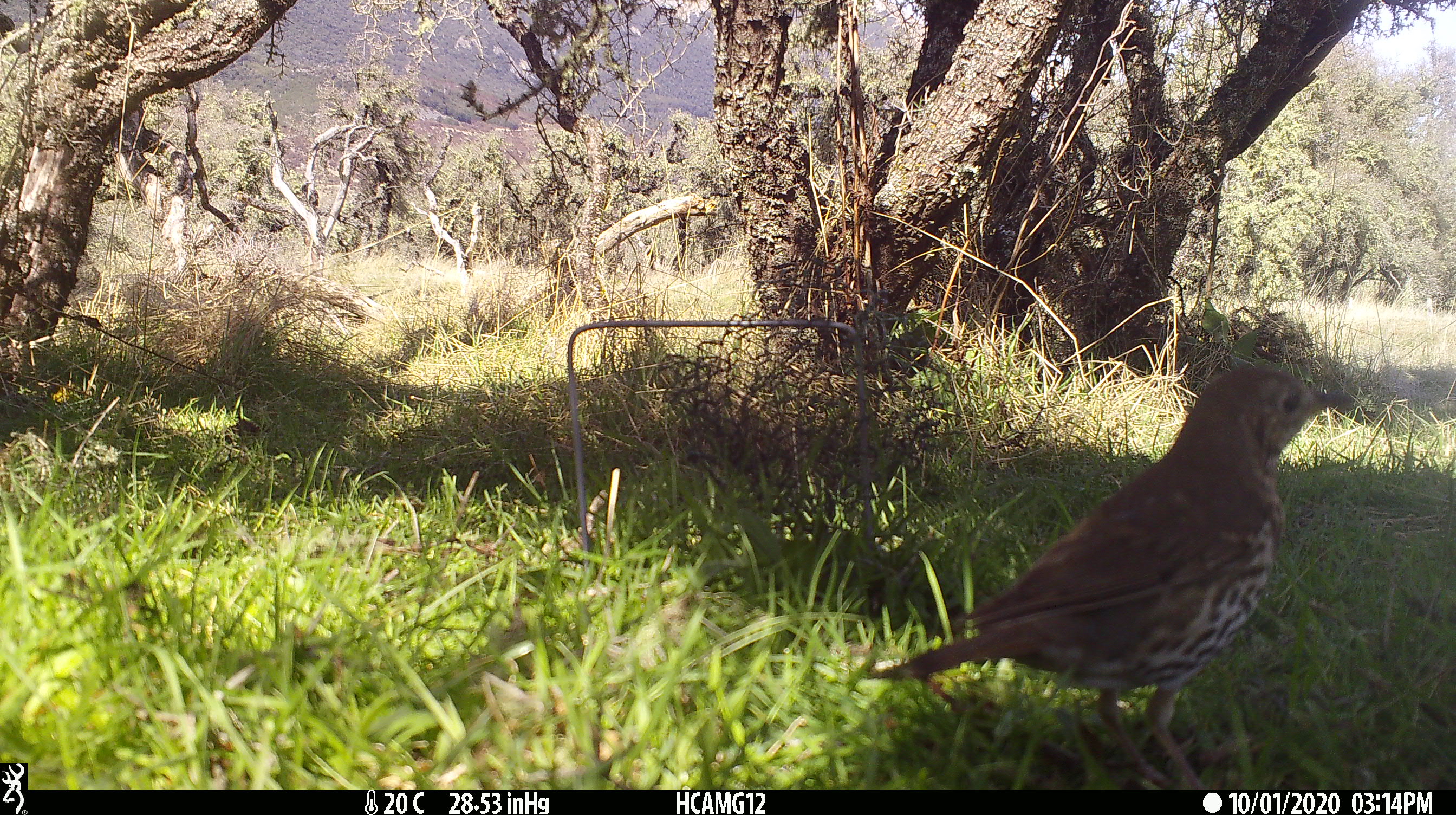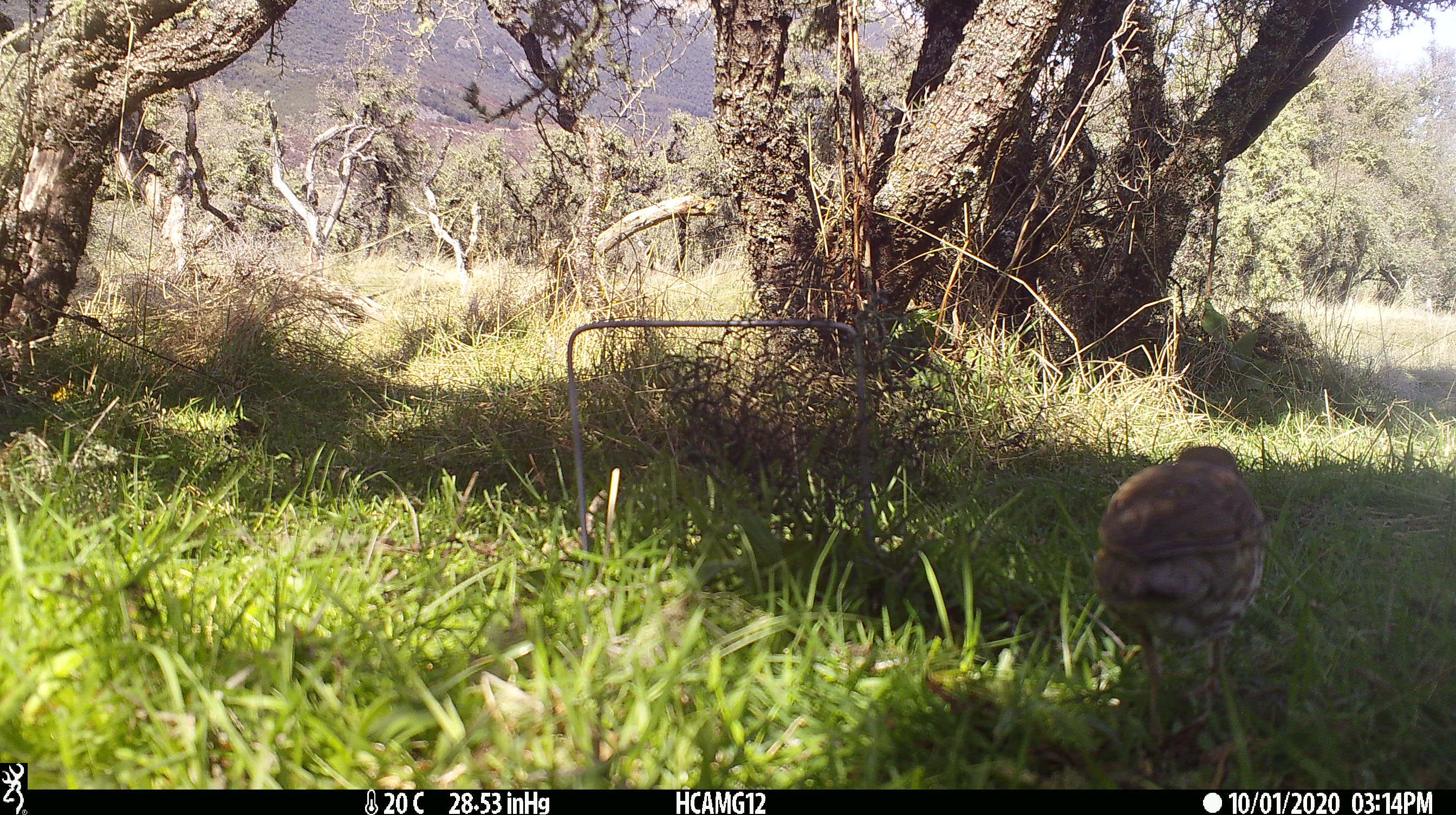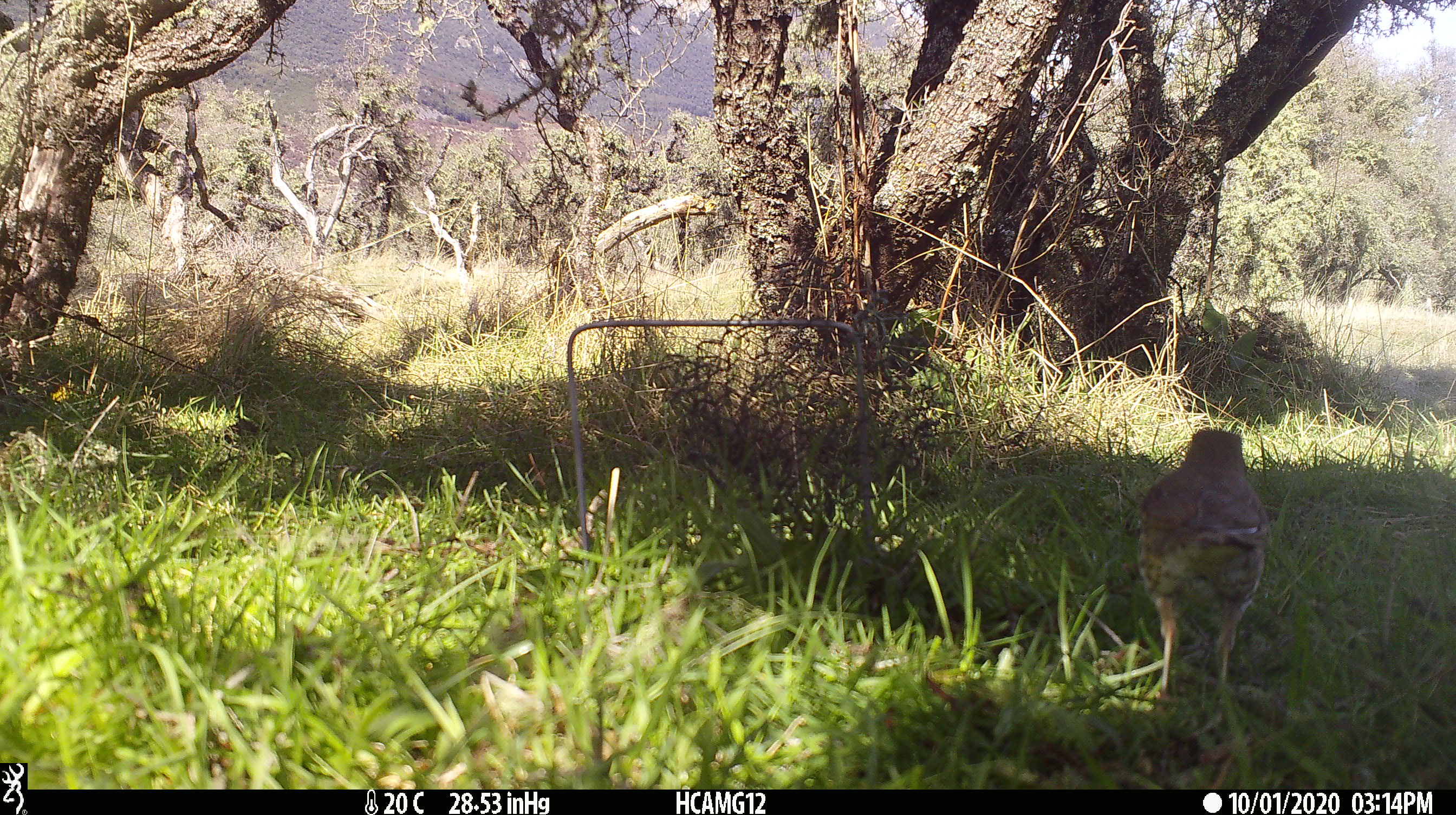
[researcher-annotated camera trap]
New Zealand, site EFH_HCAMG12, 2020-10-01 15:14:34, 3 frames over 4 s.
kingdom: Animalia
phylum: Chordata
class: Aves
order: Passeriformes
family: Turdidae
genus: Turdus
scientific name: Turdus philomelos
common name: song thrush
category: thrush